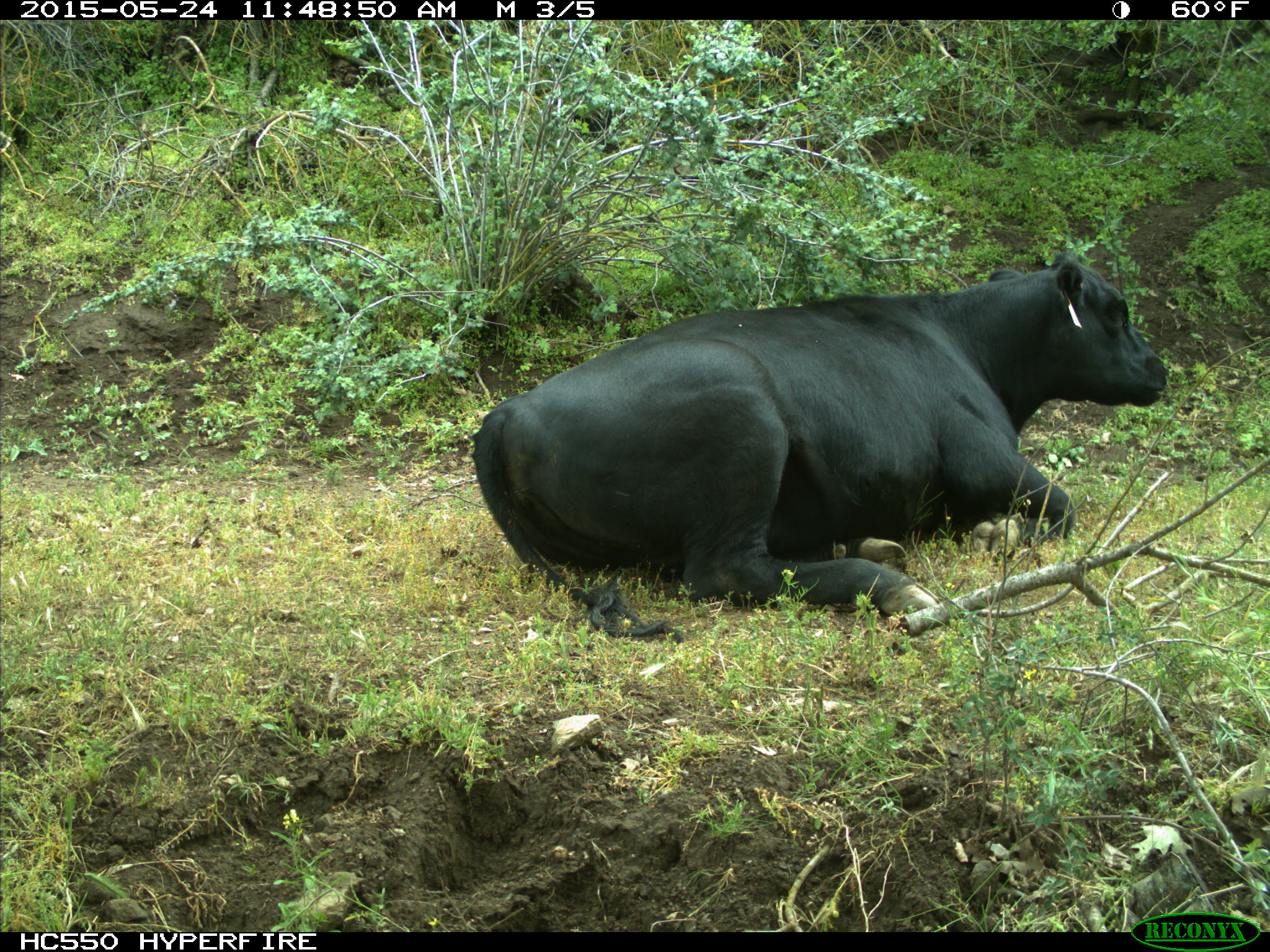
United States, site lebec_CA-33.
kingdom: Animalia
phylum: Chordata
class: Mammalia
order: Artiodactyla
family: Bovidae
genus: Bos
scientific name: Bos taurus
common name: domestic cow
Bos taurus (domestic cow).